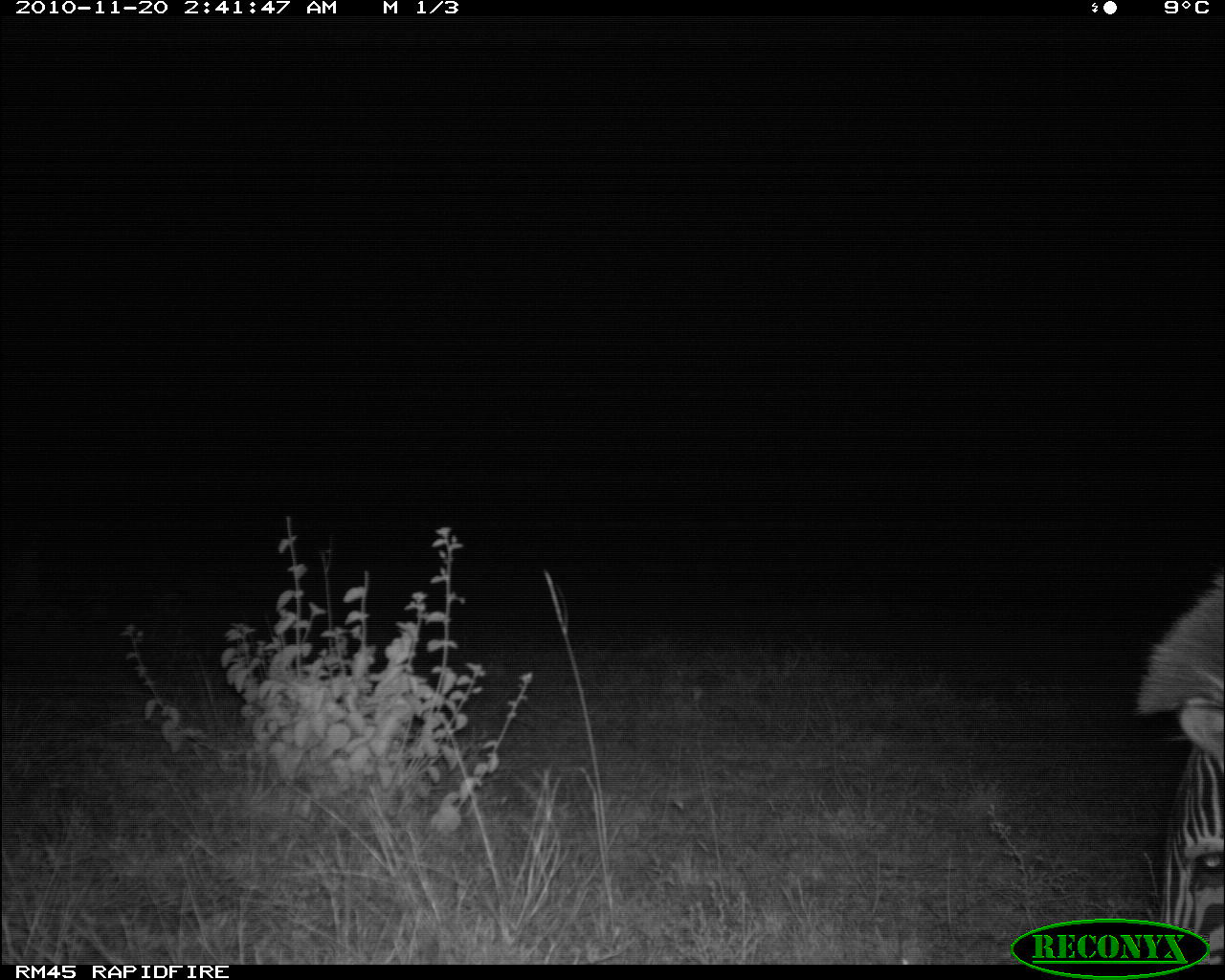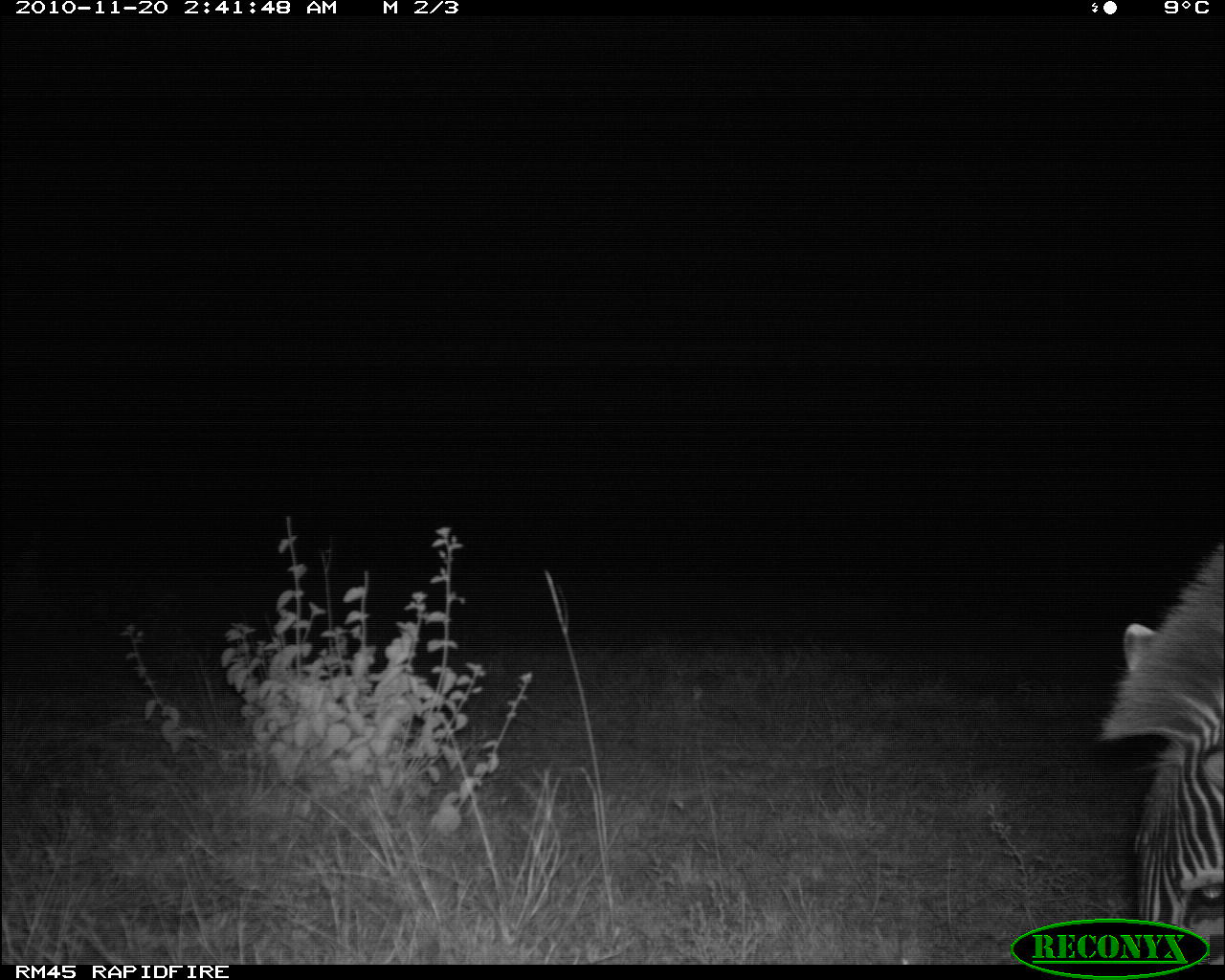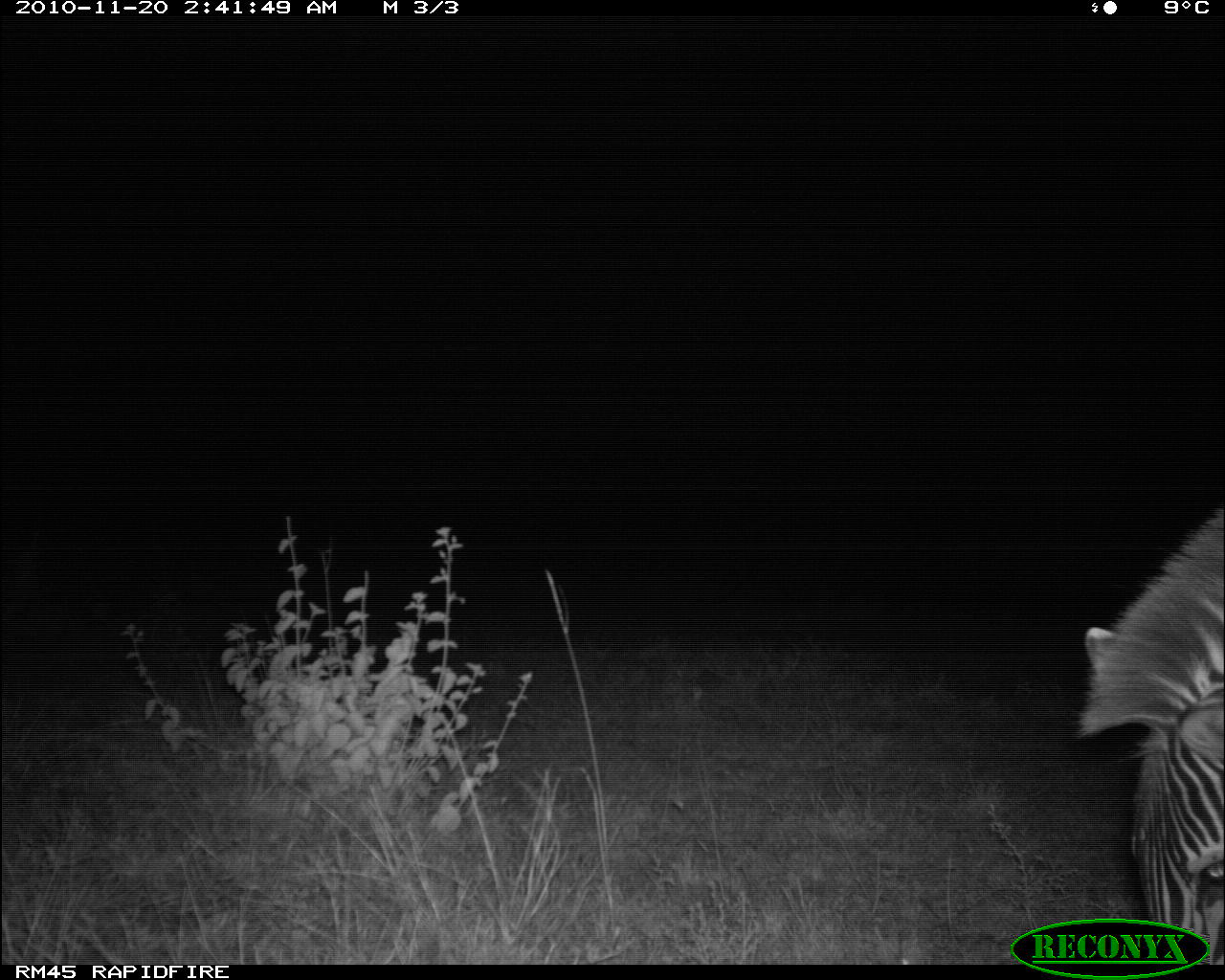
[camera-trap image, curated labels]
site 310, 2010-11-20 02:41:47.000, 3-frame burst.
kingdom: Animalia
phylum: Chordata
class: Mammalia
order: Perissodactyla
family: Equidae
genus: Equus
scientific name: Equus quagga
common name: plains zebra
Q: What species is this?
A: Equus quagga (plains zebra).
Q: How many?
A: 1.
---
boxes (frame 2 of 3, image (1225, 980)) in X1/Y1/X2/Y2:
equus quagga: 1097/534/1223/965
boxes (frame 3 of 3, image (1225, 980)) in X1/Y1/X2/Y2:
equus quagga: 1074/505/1225/963